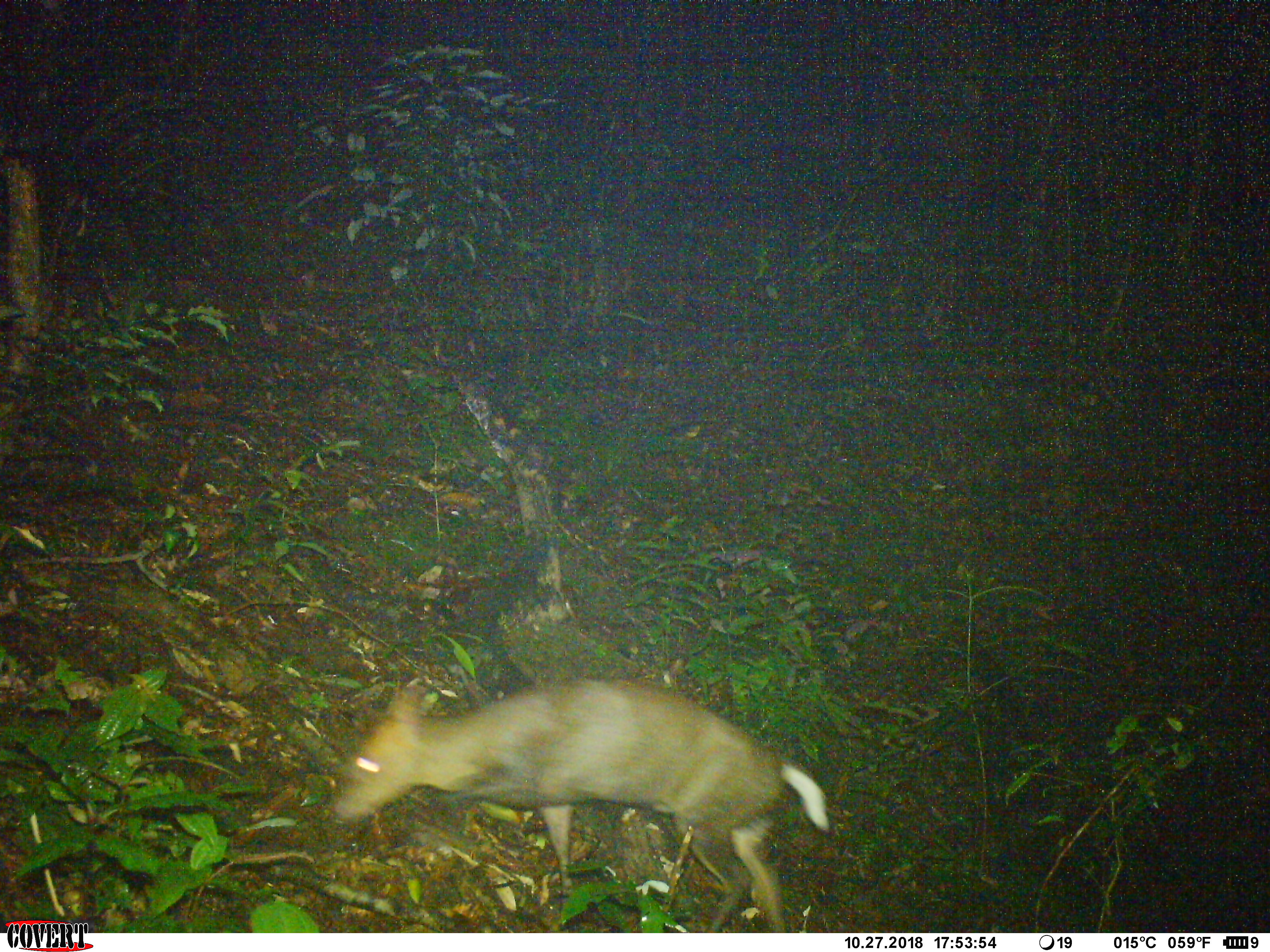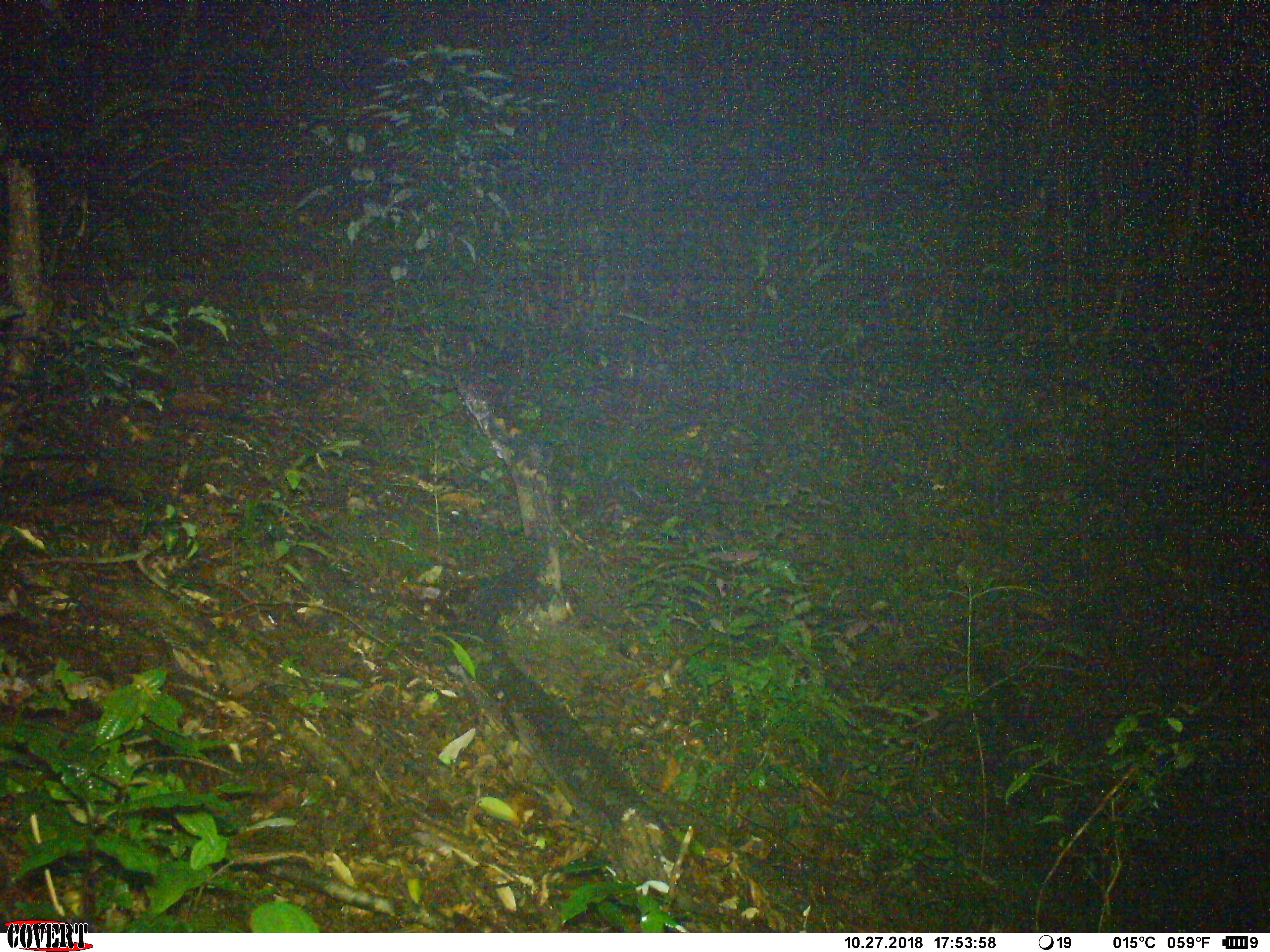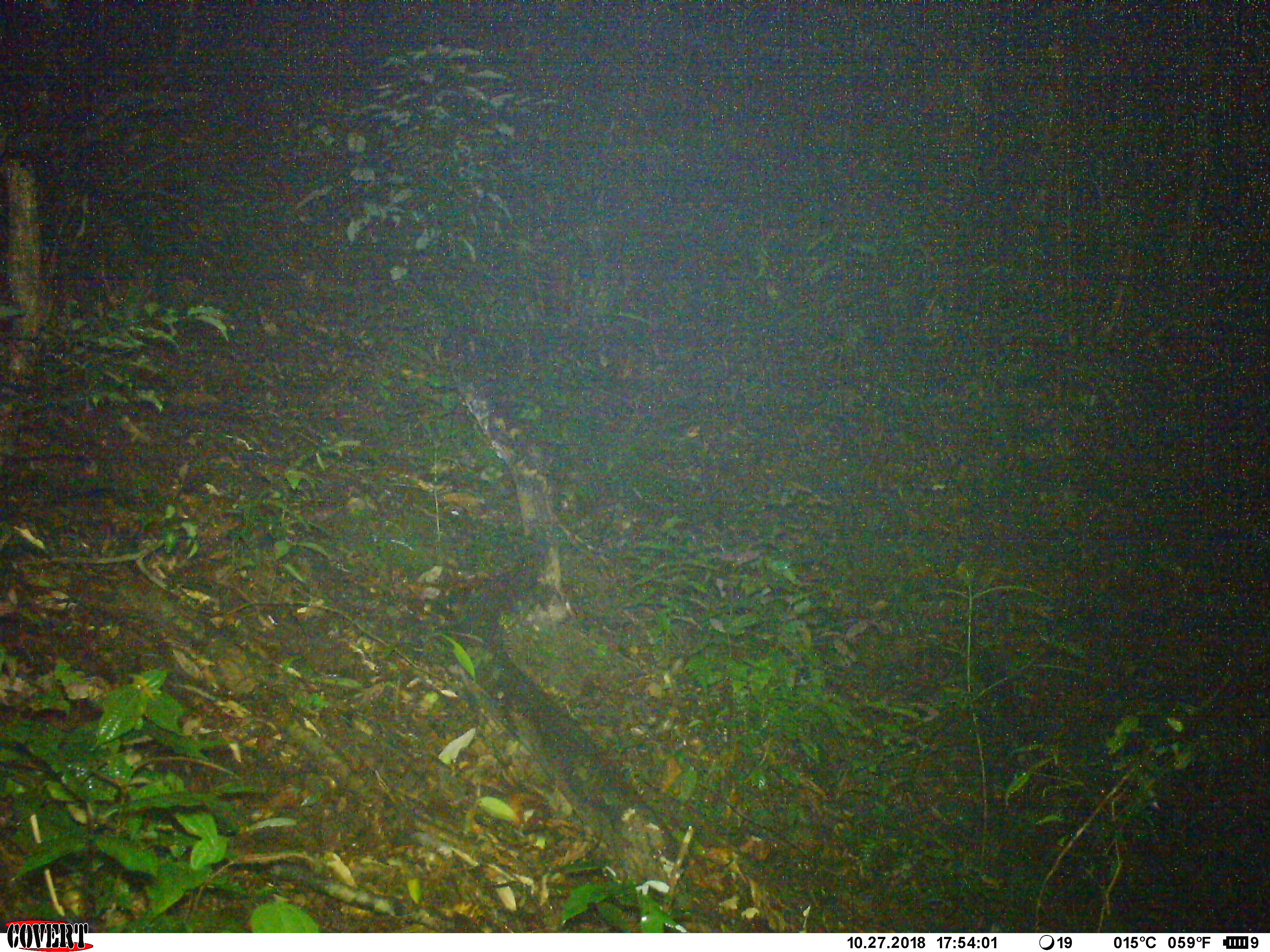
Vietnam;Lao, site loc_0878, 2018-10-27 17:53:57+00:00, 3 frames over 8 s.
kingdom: Animalia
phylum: Chordata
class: Mammalia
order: Artiodactyla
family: Cervidae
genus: Muntiacus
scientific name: Muntiacus rooseveltorum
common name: roosevelt's muntjac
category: roosevelts muntjac group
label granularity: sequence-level